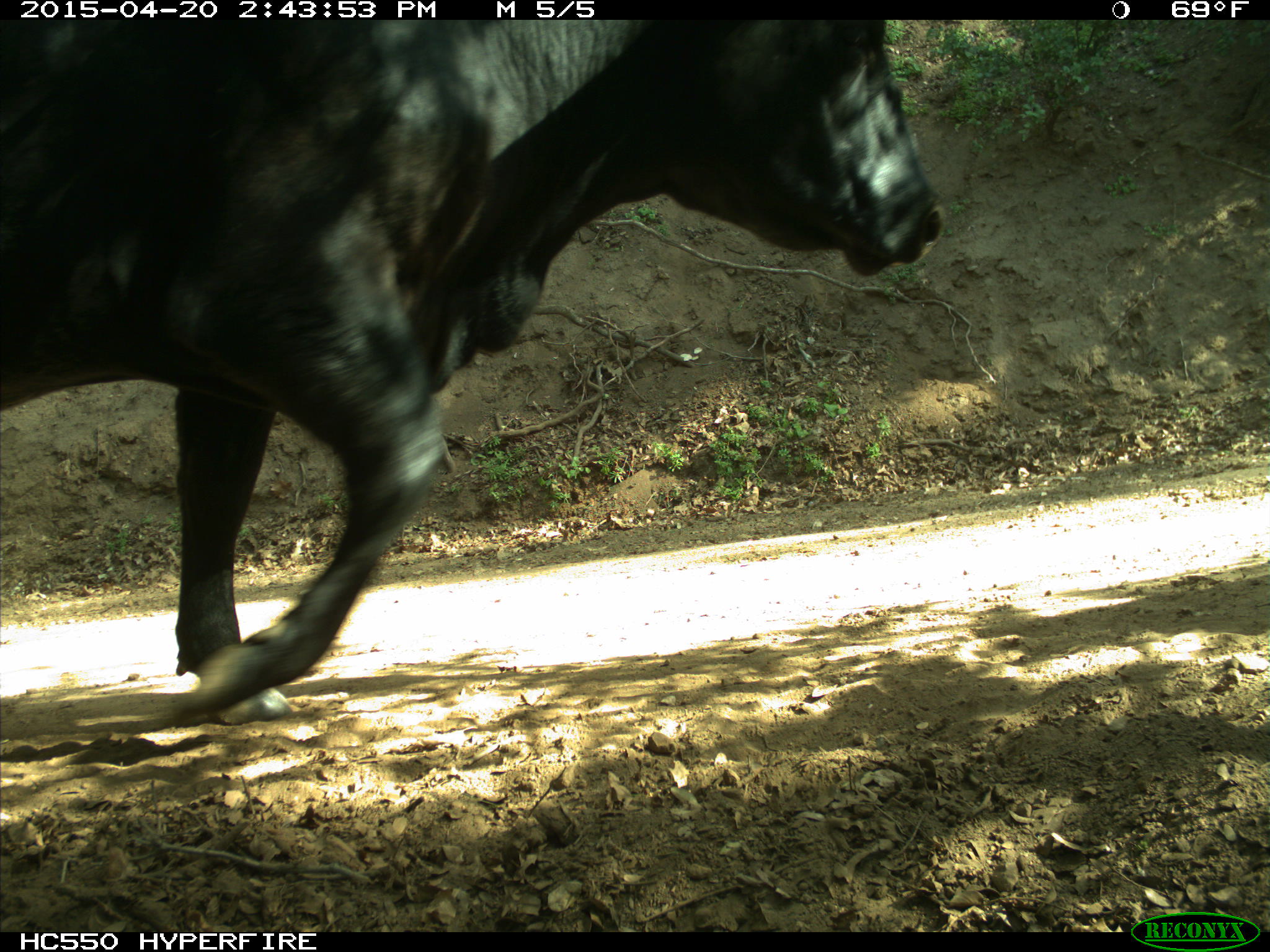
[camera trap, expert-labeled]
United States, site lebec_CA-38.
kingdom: Animalia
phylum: Chordata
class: Mammalia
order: Artiodactyla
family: Bovidae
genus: Bos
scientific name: Bos taurus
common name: domestic cow